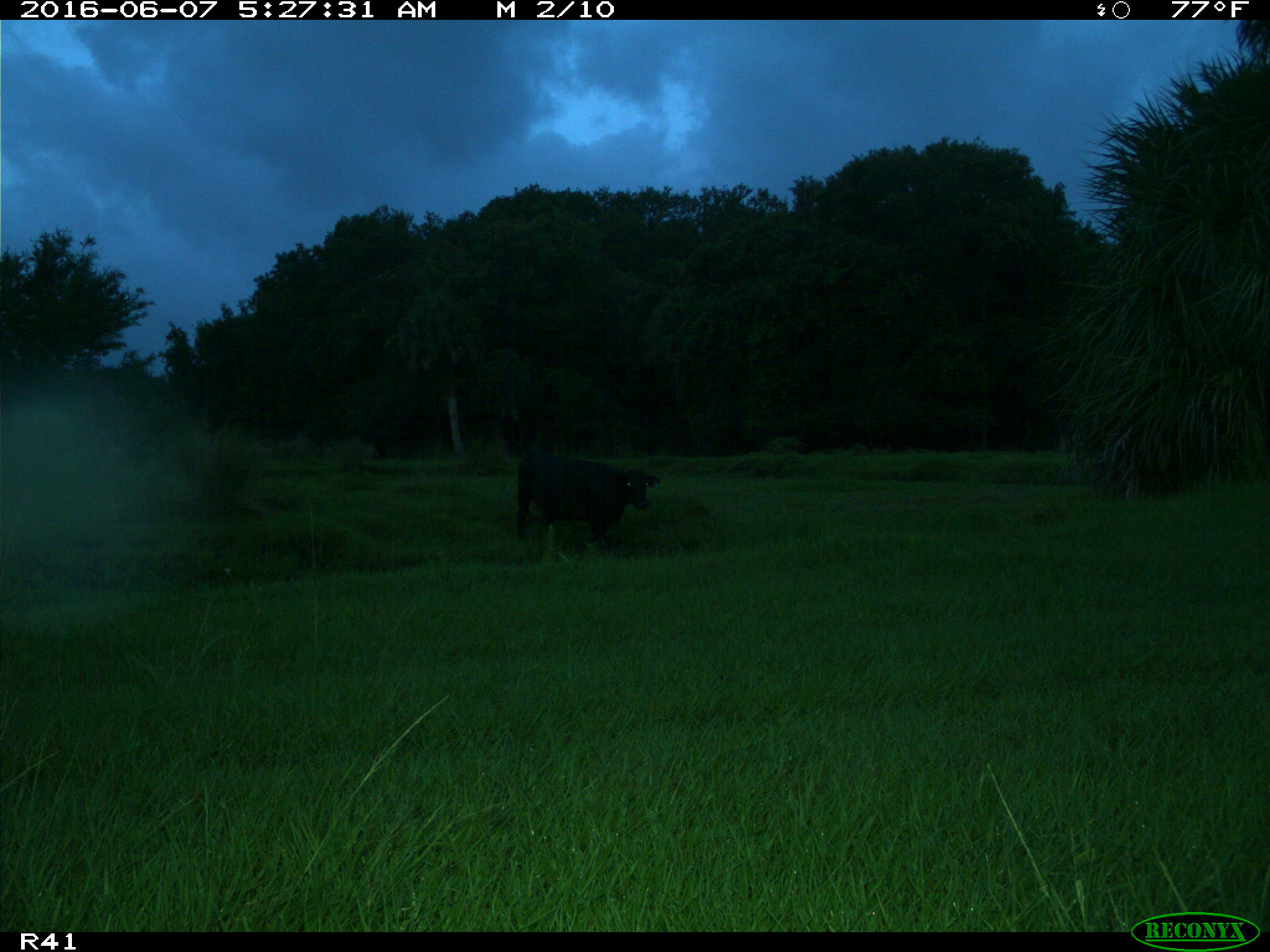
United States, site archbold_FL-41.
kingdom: Animalia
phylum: Chordata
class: Mammalia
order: Artiodactyla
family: Bovidae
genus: Bos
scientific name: Bos taurus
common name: domestic cow